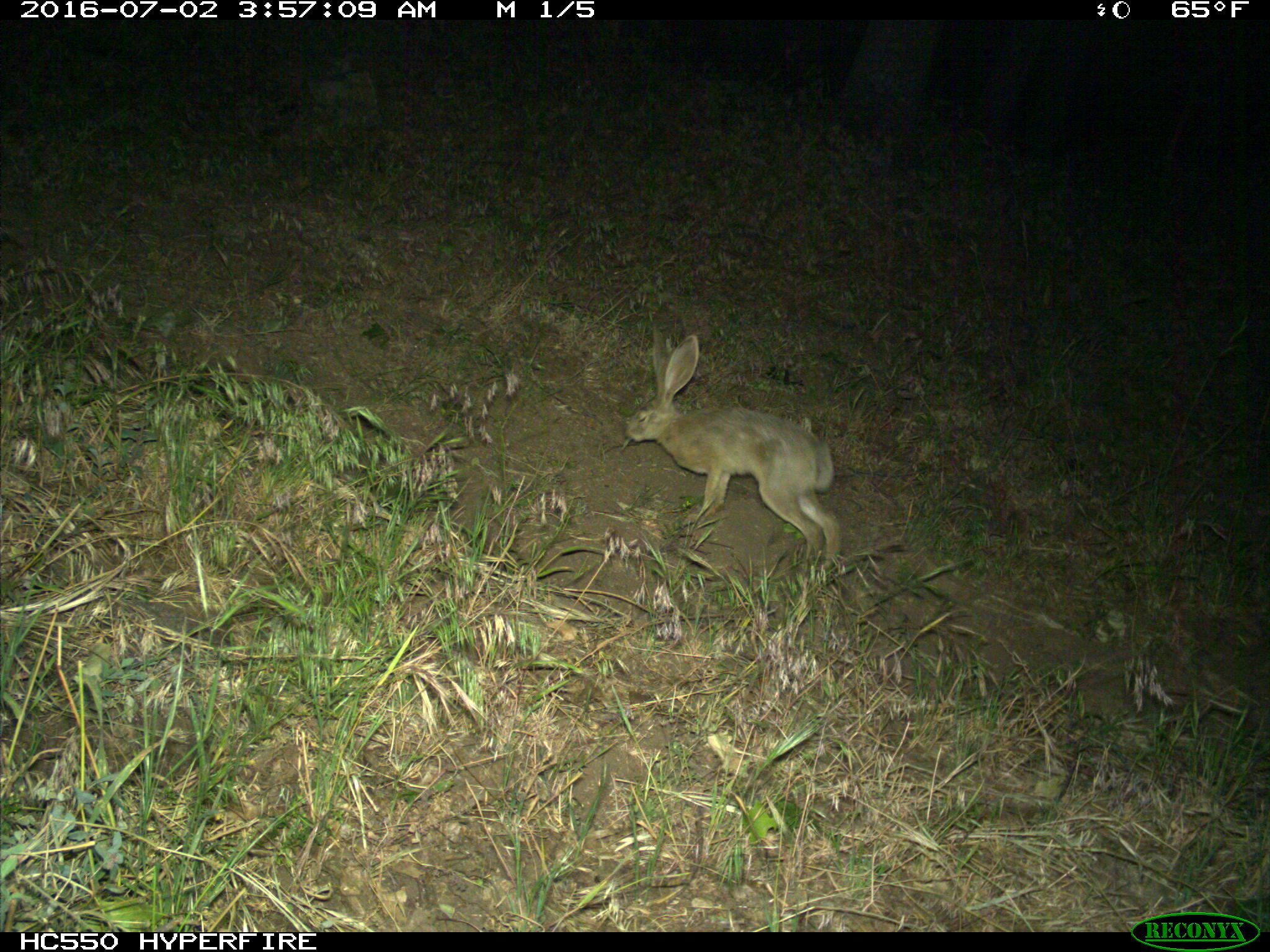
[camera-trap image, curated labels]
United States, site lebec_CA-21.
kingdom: Animalia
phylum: Chordata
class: Mammalia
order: Lagomorpha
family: Leporidae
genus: Lepus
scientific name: Lepus californicus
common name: black-tailed jackrabbit